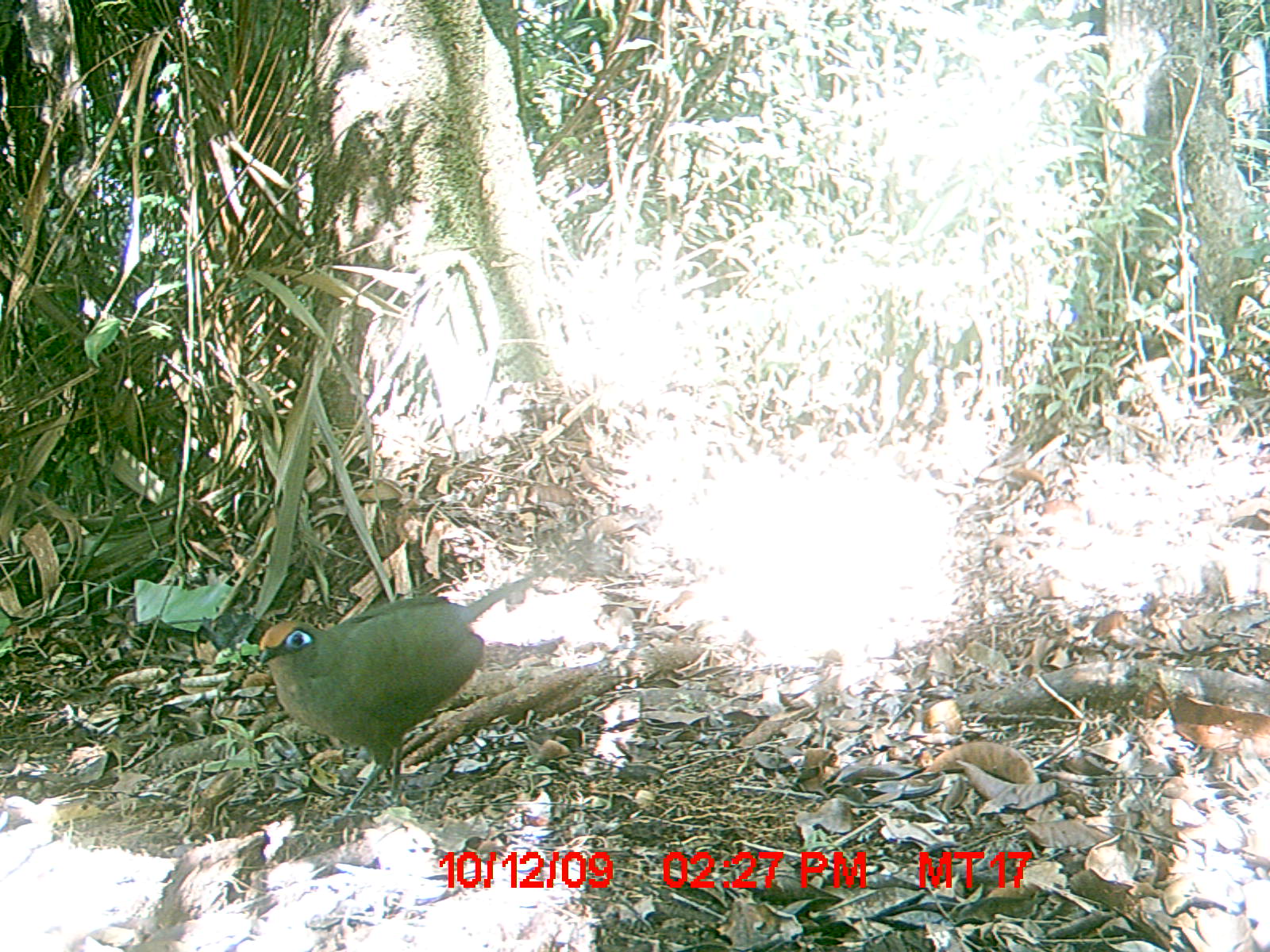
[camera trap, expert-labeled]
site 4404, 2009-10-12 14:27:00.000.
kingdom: Animalia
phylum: Chordata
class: Aves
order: Cuculiformes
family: Cuculidae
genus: Coua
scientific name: Coua ruficeps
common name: red-capped coua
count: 1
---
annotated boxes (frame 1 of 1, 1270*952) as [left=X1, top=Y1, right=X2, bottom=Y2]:
coua ruficeps: [left=258, top=572, right=540, bottom=828]